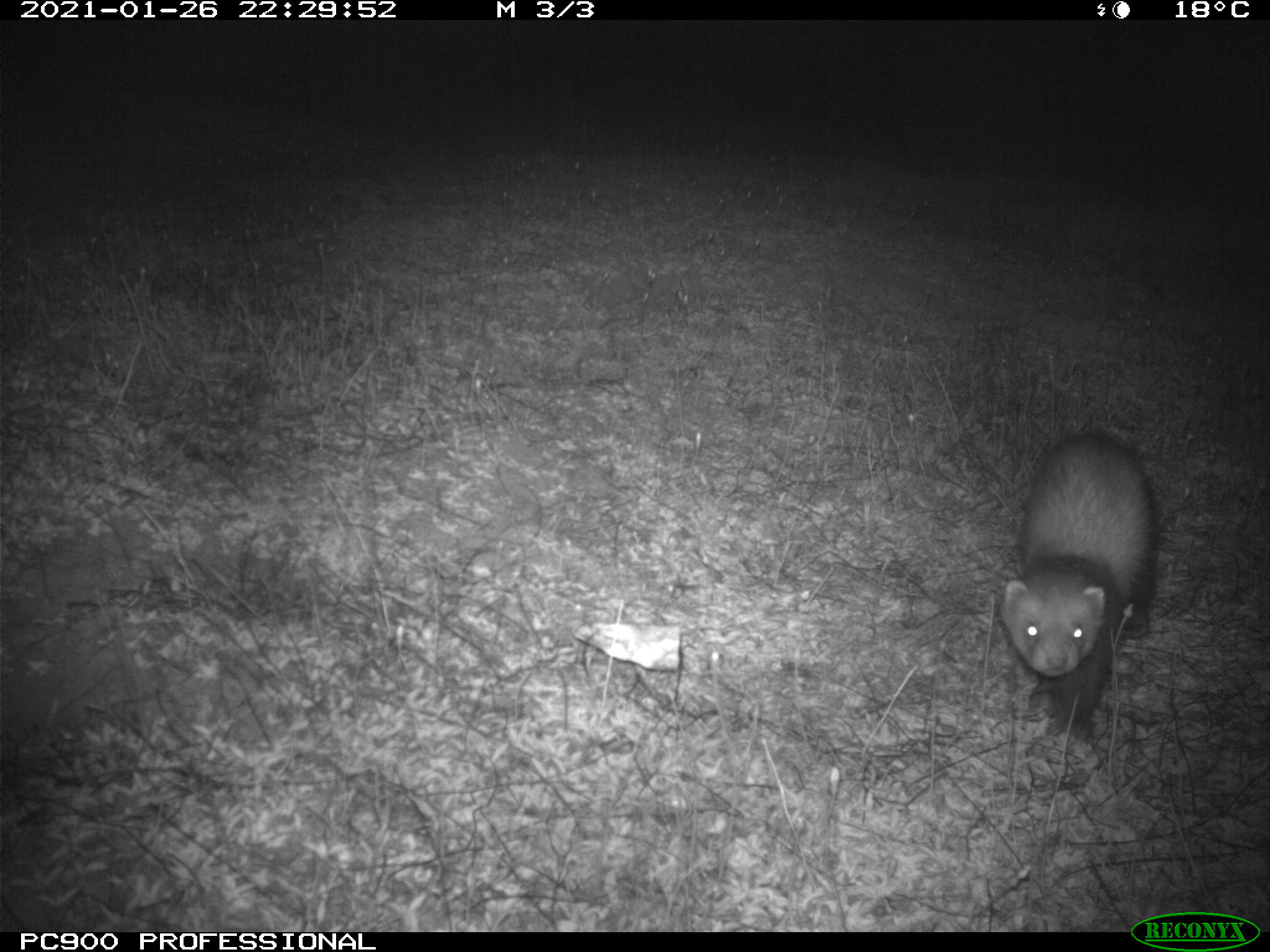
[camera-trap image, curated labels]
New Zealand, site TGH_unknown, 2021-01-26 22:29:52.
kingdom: Animalia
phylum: Chordata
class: Mammalia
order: Carnivora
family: Mustelidae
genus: Mustela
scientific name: Mustela furo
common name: ferret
Ferret (Mustela furo).